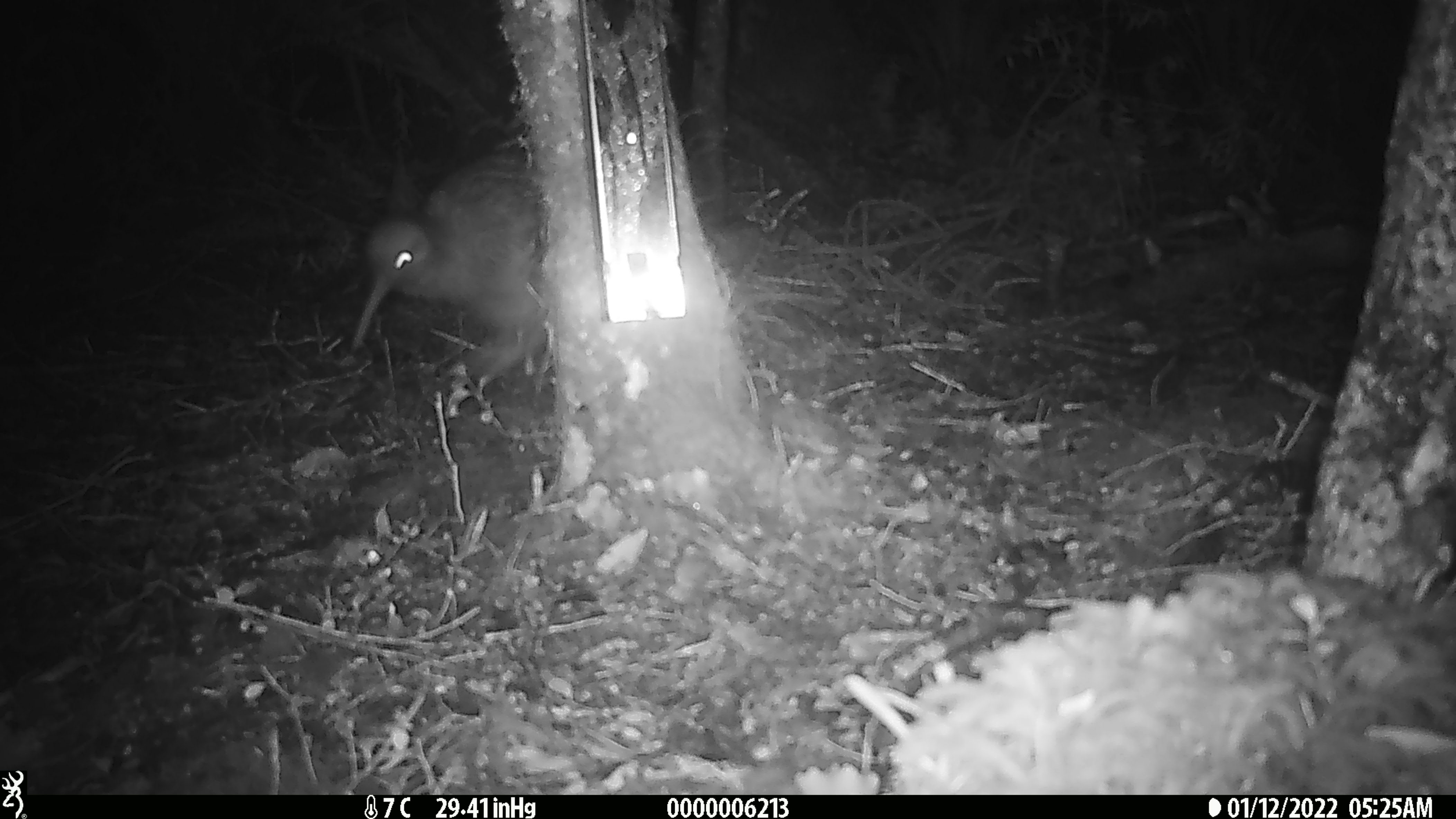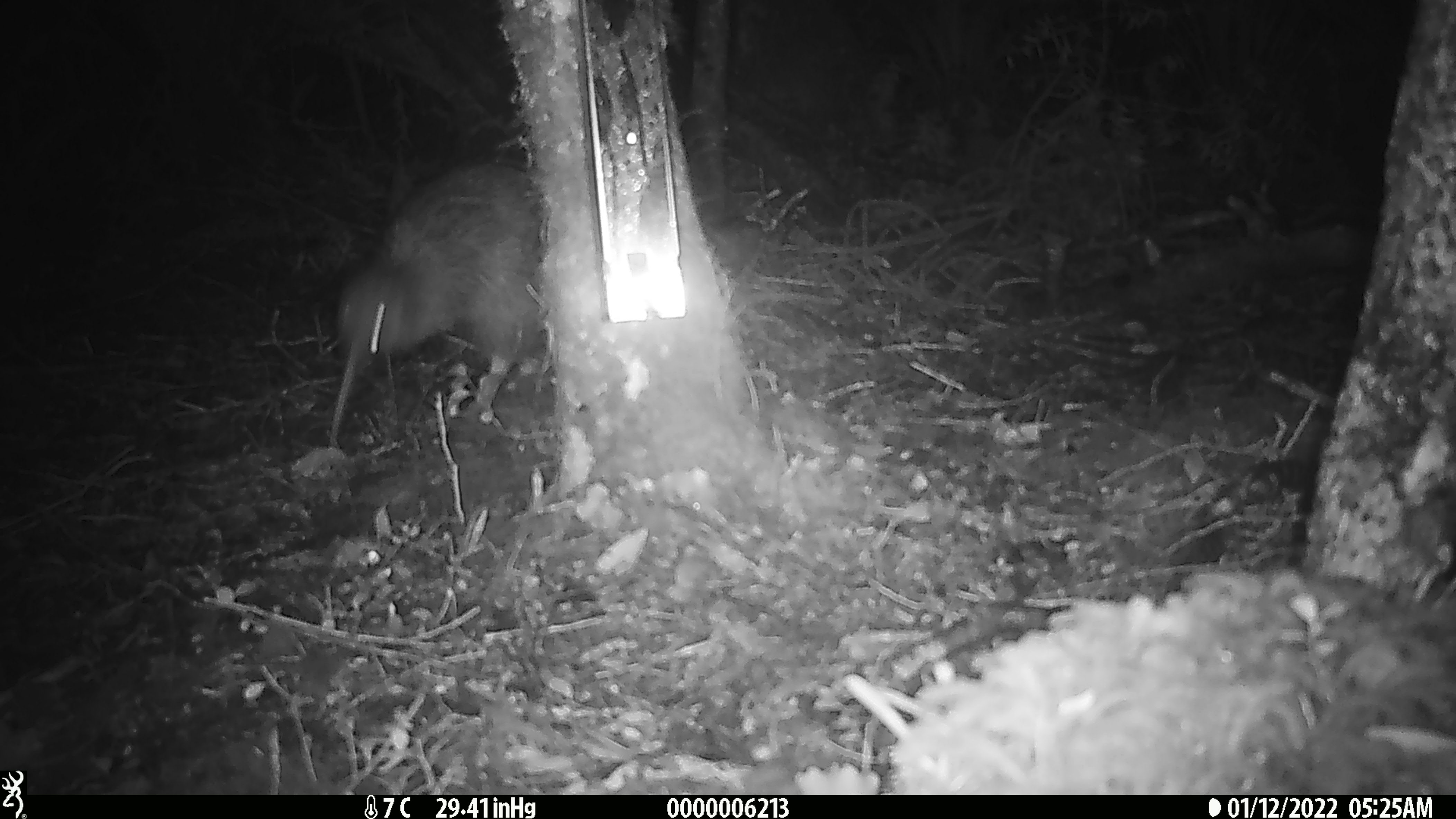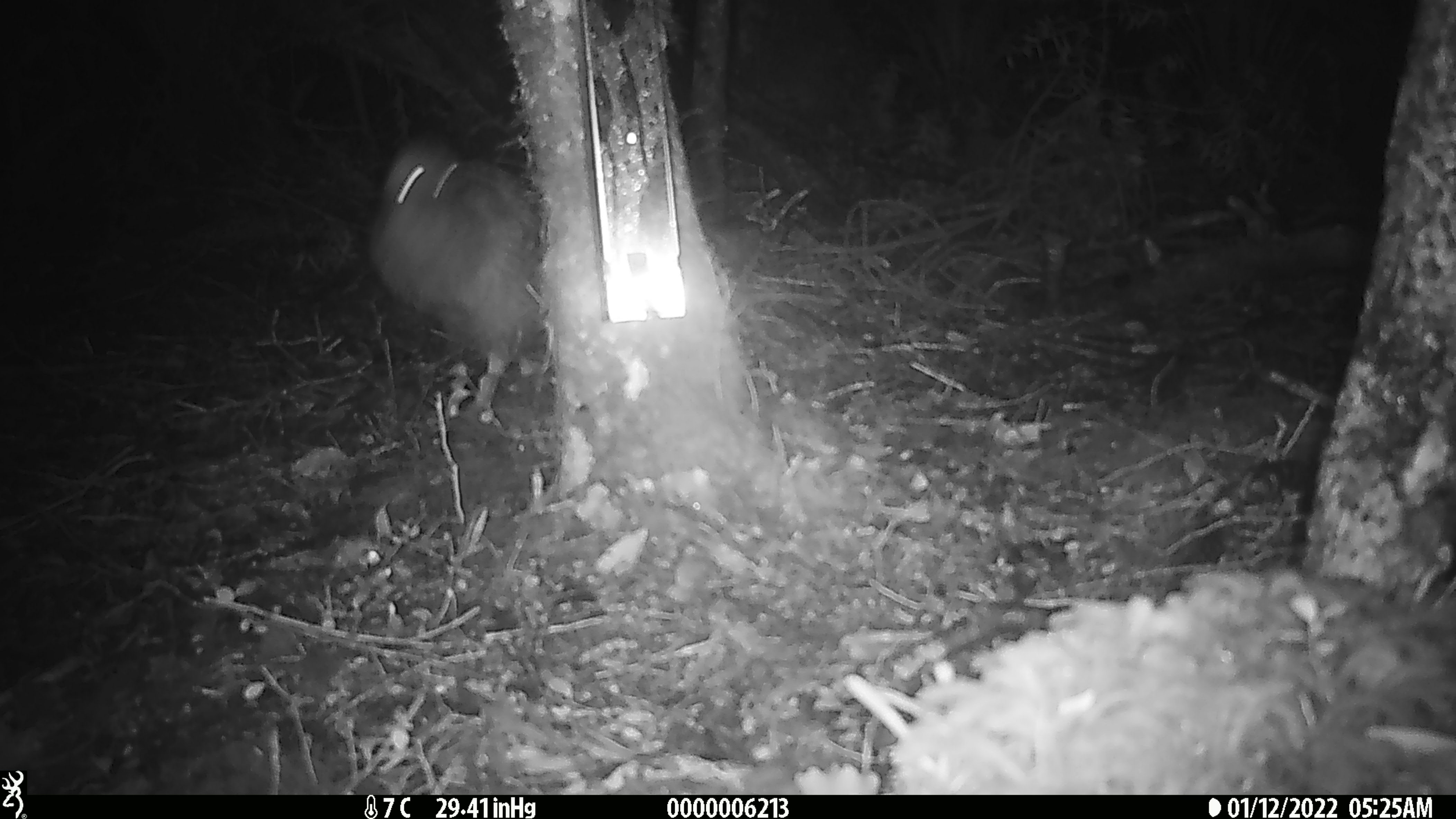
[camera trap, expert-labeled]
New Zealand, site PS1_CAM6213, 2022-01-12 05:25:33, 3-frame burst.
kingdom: Animalia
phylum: Chordata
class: Aves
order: Apterygiformes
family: Apterygidae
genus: Apteryx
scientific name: Apteryx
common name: kiwi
Kiwi (Apteryx).